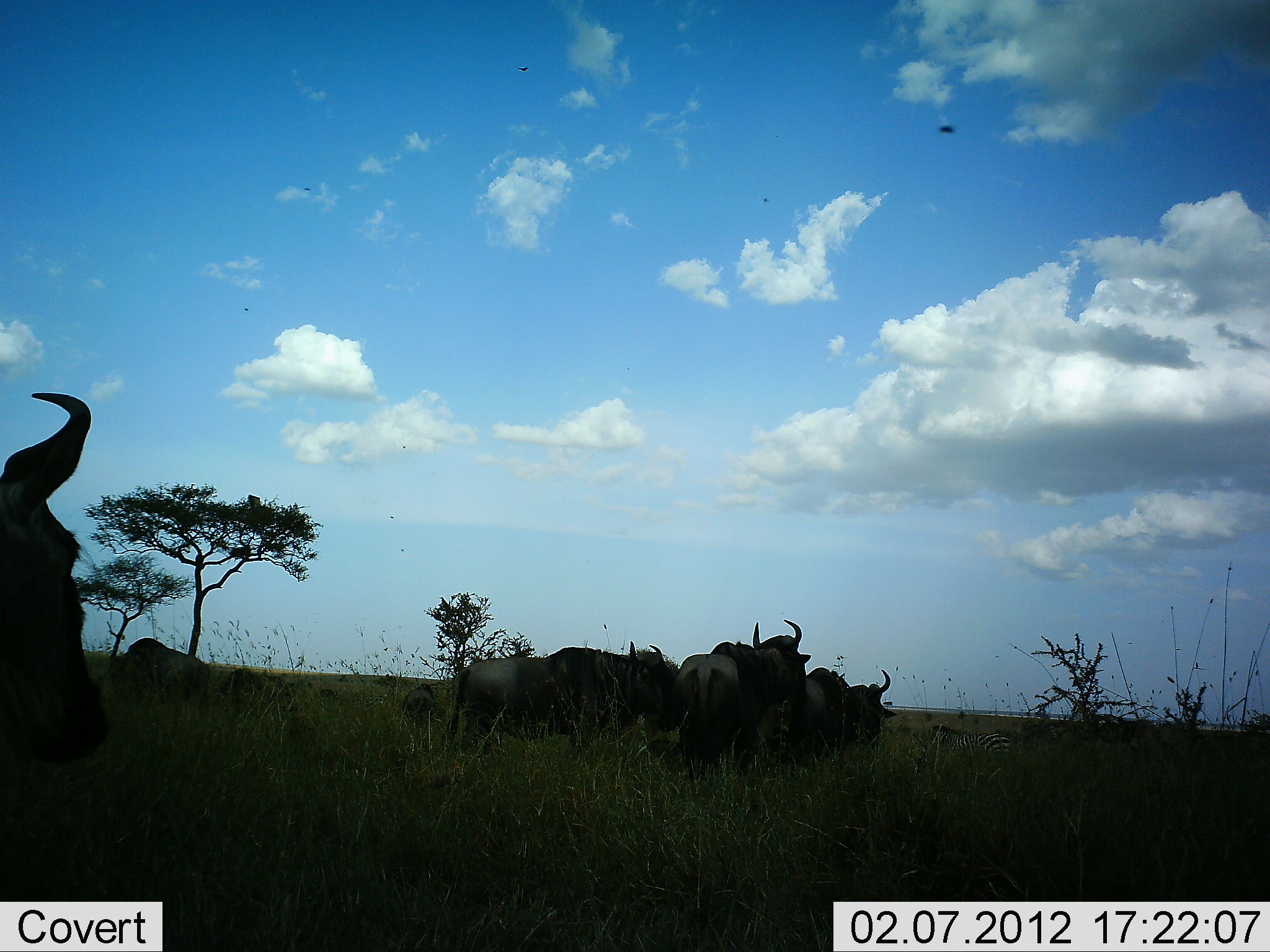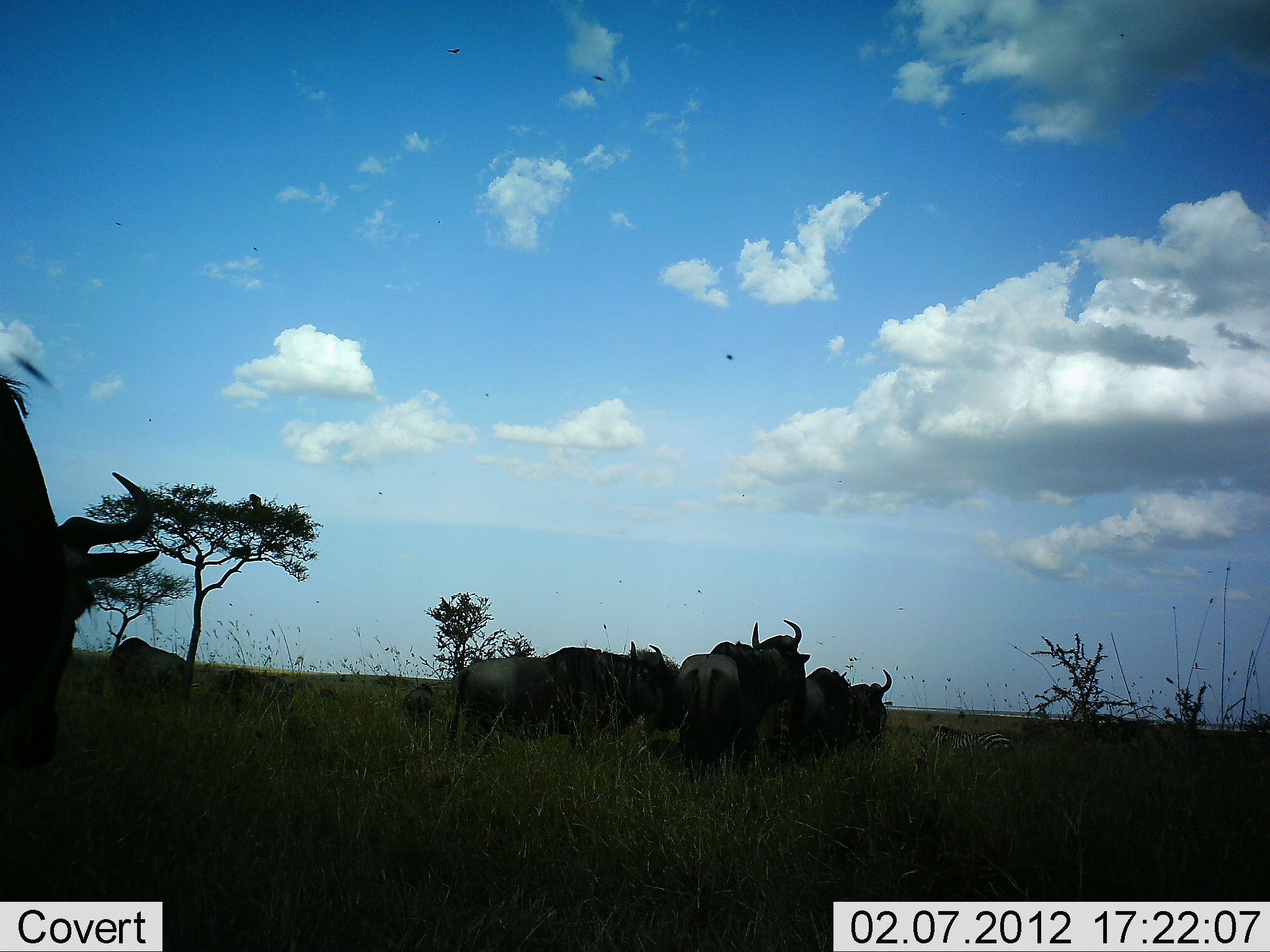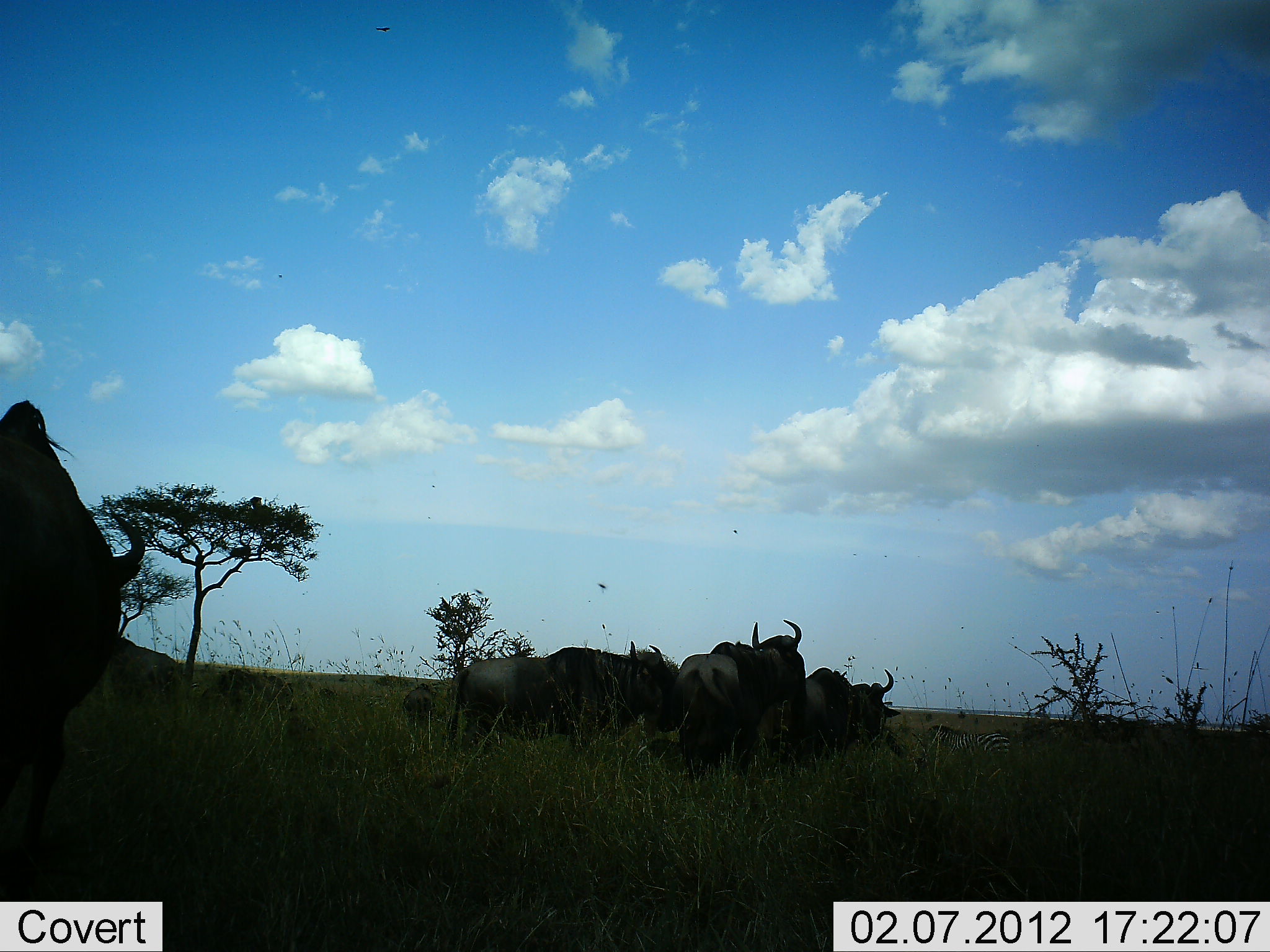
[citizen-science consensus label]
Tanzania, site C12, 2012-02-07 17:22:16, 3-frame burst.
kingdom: Animalia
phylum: Chordata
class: Mammalia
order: Artiodactyla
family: Bovidae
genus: Connochaetes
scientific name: Connochaetes taurinus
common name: blue wildebeest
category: wildebeest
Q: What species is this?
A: Wildebeest (blue wildebeest) (Connochaetes taurinus).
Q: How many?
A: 7.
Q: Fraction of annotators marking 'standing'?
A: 86%.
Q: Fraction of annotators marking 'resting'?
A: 23%.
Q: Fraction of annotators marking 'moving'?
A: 32%.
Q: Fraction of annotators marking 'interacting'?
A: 5%.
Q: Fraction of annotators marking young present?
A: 0%.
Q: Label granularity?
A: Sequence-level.